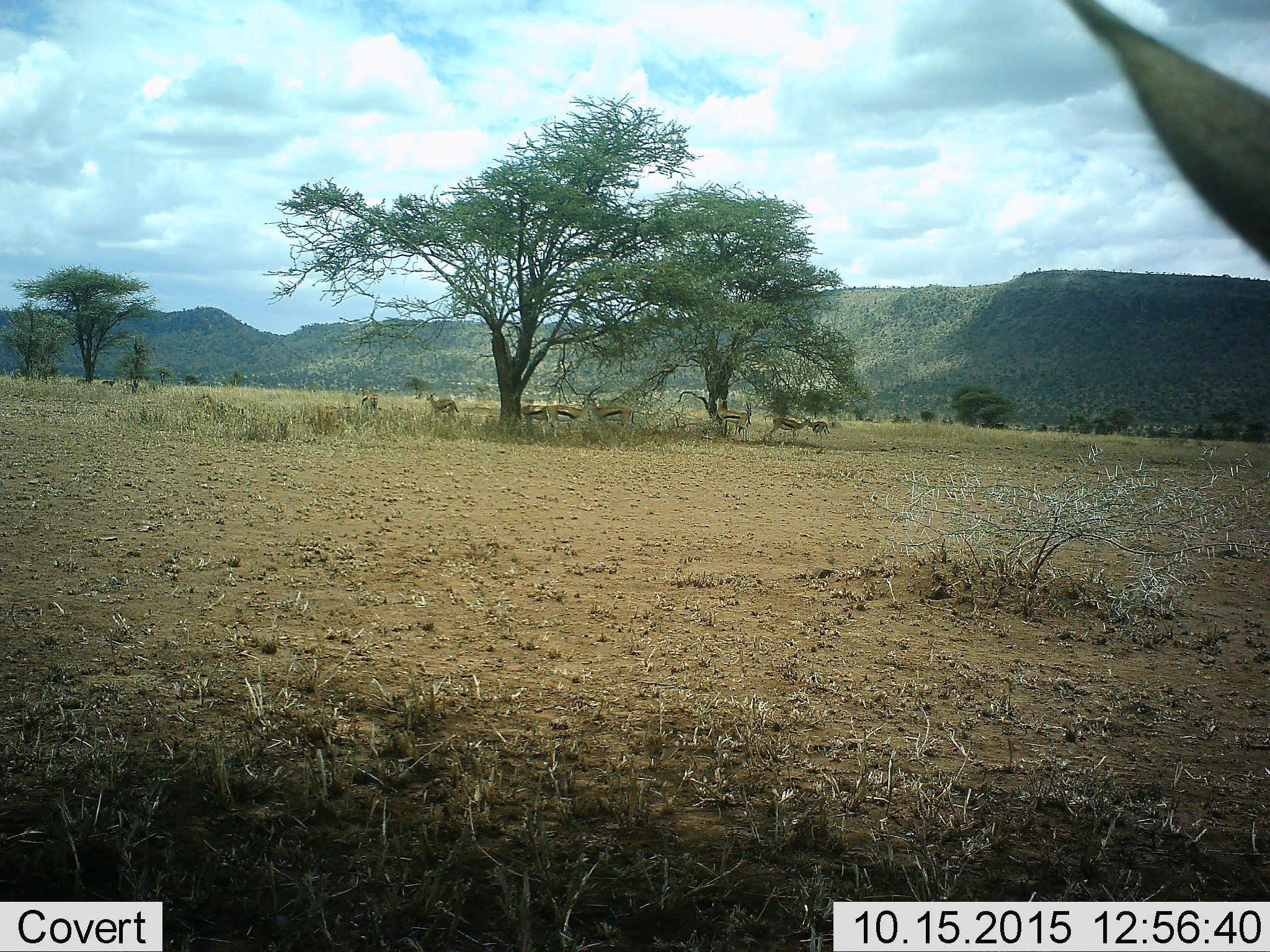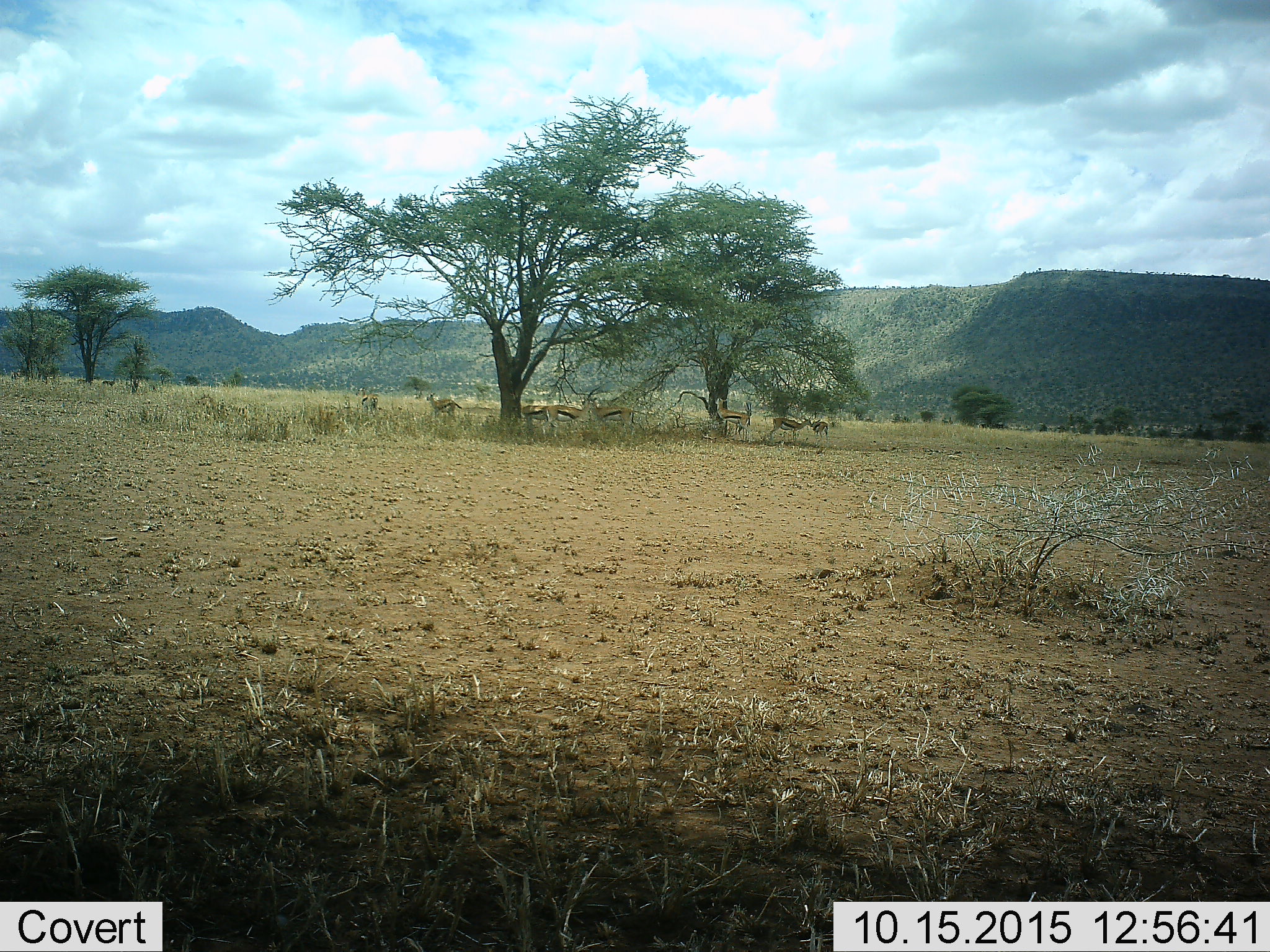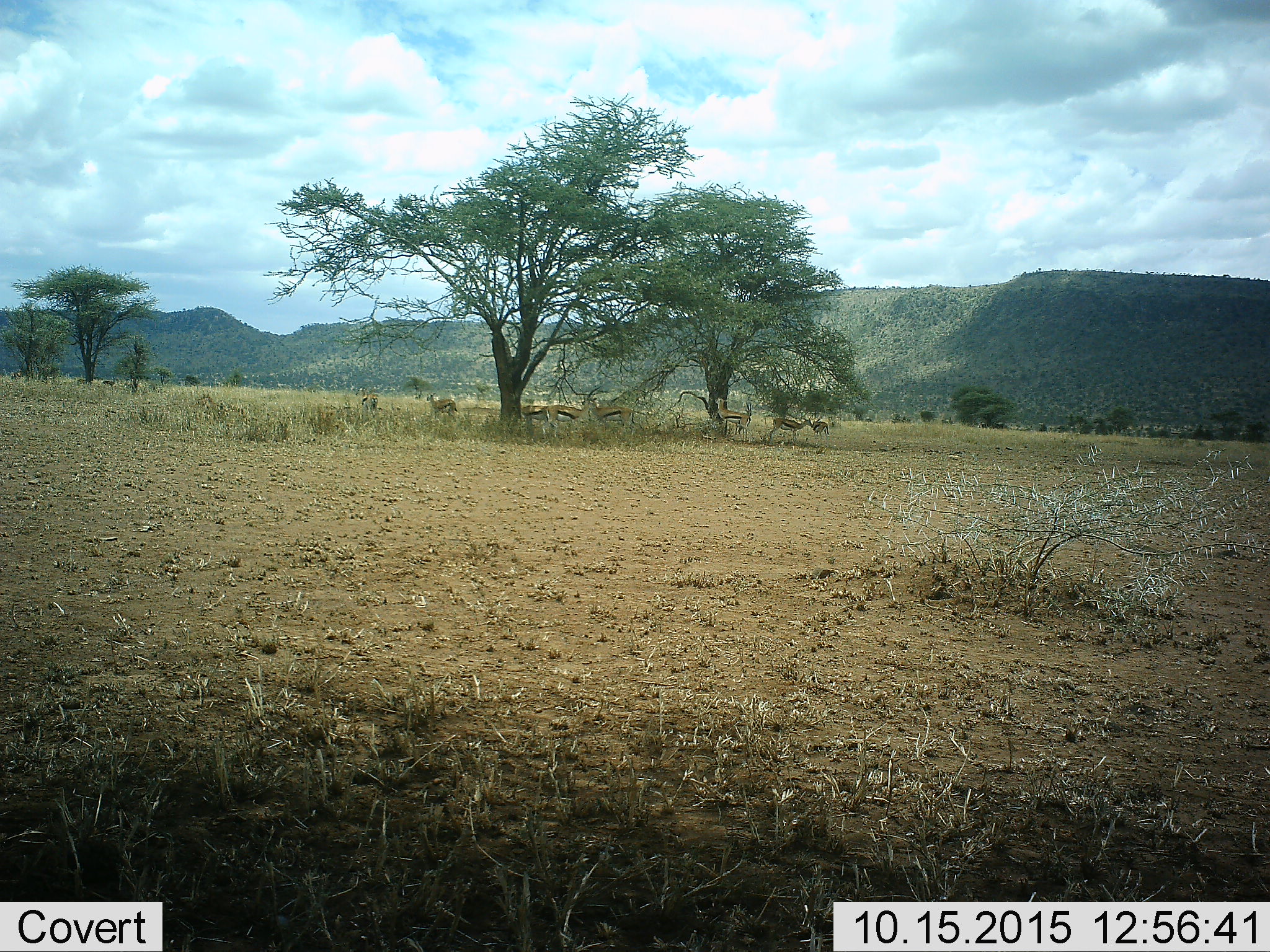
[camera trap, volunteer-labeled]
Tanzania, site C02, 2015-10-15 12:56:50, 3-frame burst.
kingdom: Animalia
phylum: Chordata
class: Mammalia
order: Artiodactyla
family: Bovidae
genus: Eudorcas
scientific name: Eudorcas thomsonii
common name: thomson's gazelle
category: gazellethomsons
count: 9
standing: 87%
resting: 40%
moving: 13%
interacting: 7%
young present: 0%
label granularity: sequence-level